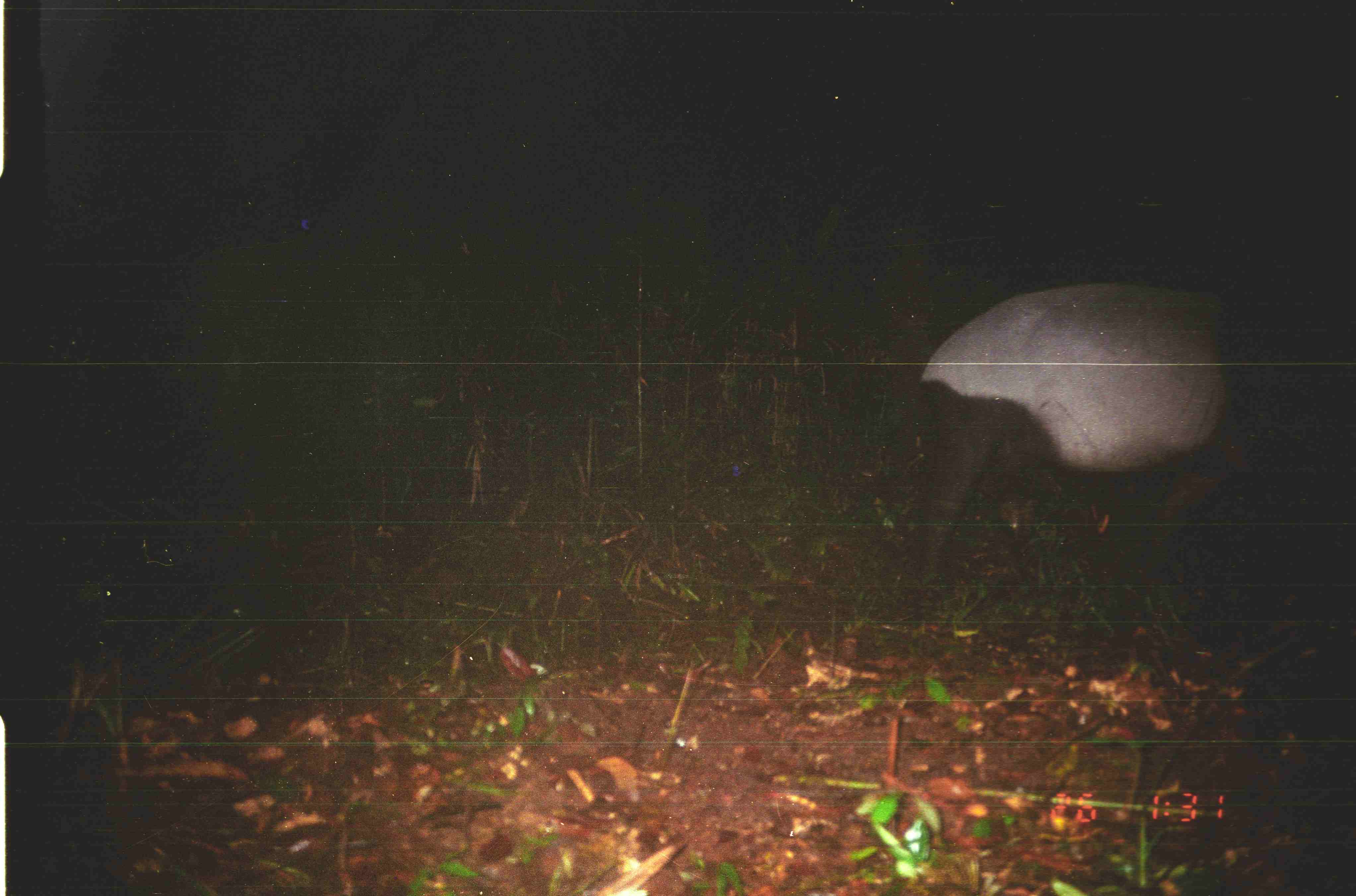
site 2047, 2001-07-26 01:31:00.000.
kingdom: Animalia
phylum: Chordata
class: Mammalia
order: Perissodactyla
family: Tapiridae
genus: Tapirus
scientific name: Tapirus indicus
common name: malayan tapir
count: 1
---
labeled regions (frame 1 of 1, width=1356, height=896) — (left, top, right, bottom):
tapirus indicus: (906, 282, 1356, 643)